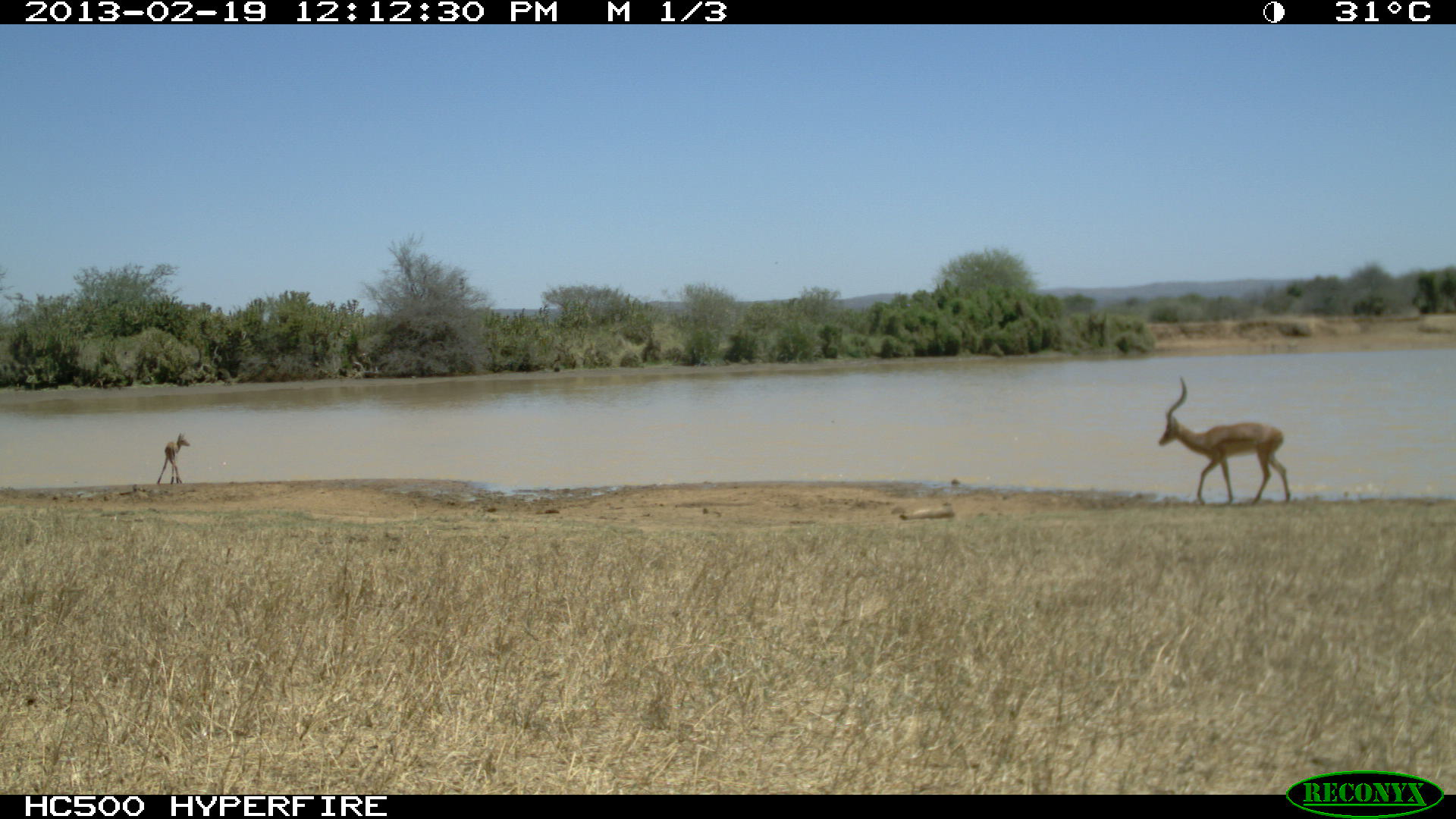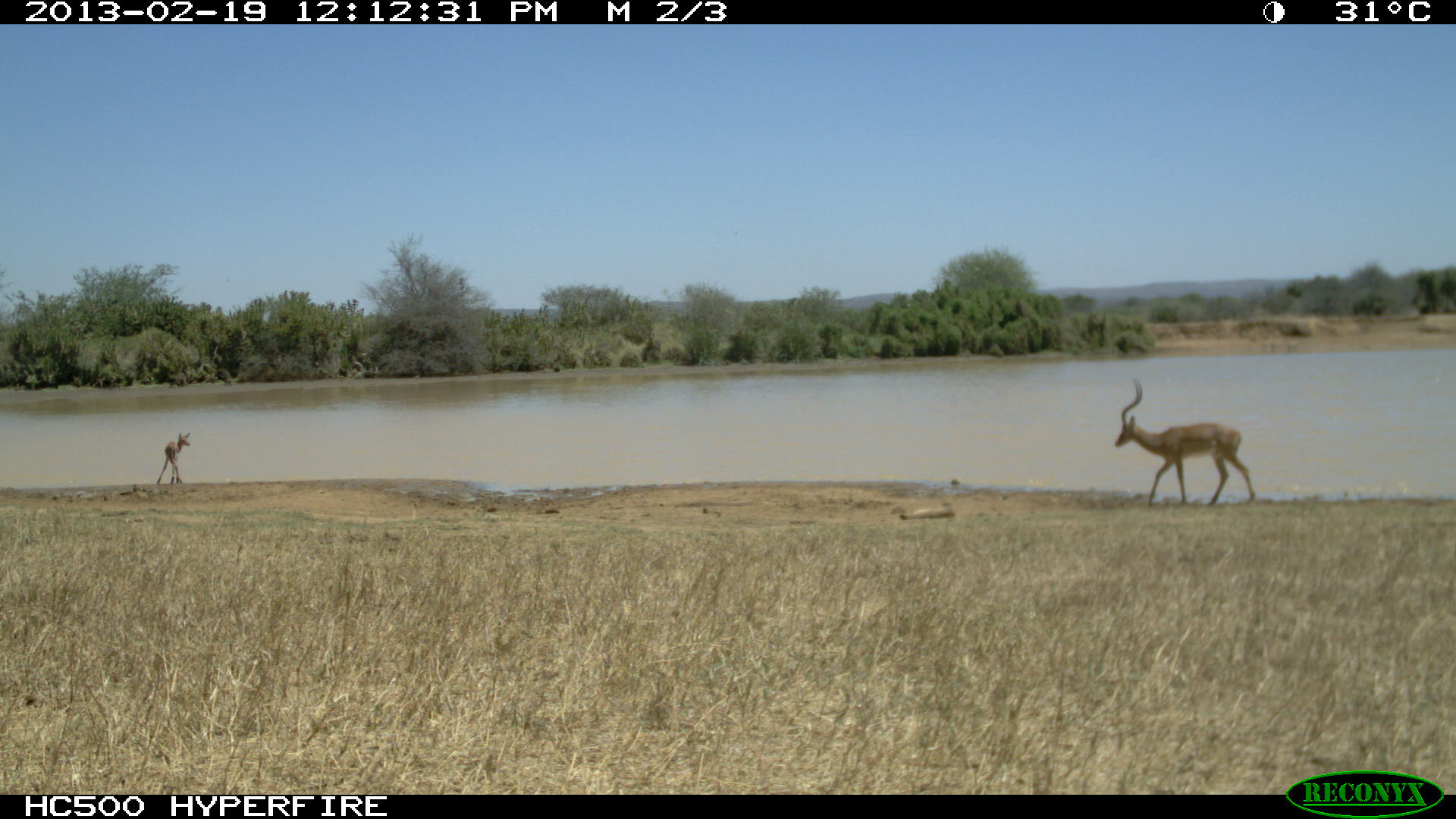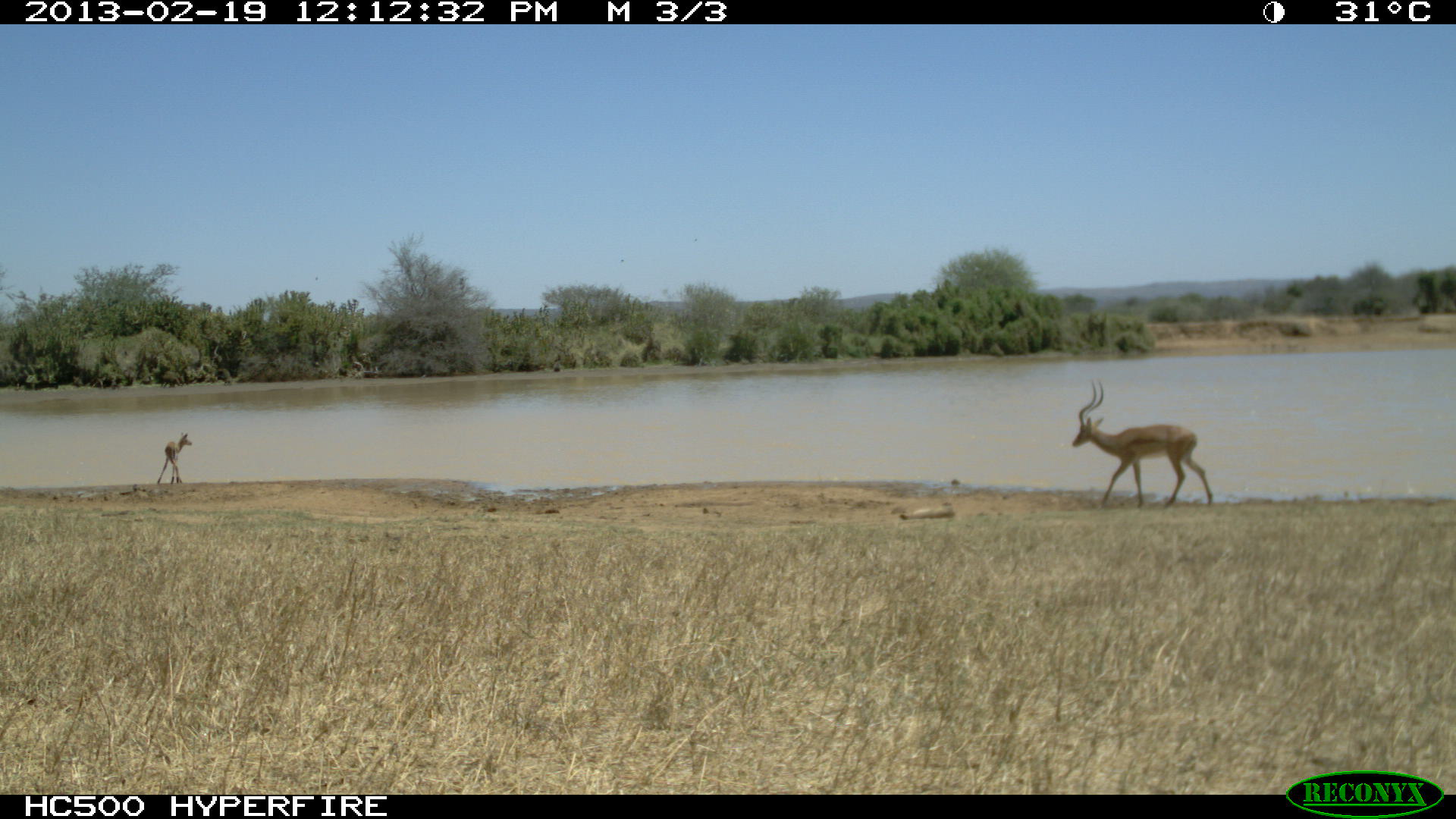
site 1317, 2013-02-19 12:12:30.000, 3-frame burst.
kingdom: Animalia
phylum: Chordata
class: Mammalia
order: Artiodactyla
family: Bovidae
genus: Aepyceros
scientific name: Aepyceros melampus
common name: impala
Aepyceros melampus (impala), count 4.